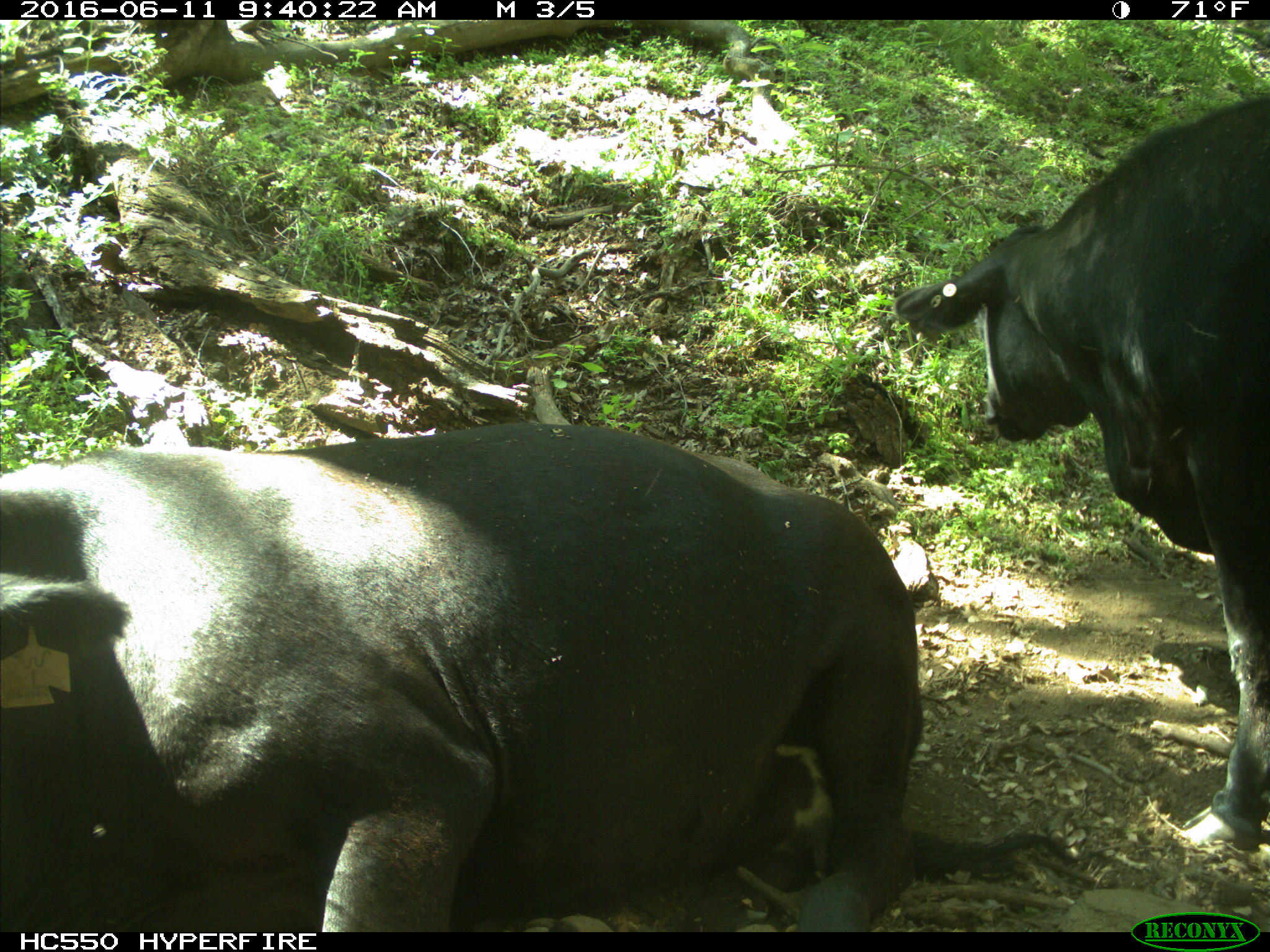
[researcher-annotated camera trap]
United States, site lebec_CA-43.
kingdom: Animalia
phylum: Chordata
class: Mammalia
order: Artiodactyla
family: Bovidae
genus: Bos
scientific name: Bos taurus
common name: domestic cow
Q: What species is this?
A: Bos taurus (domestic cow).